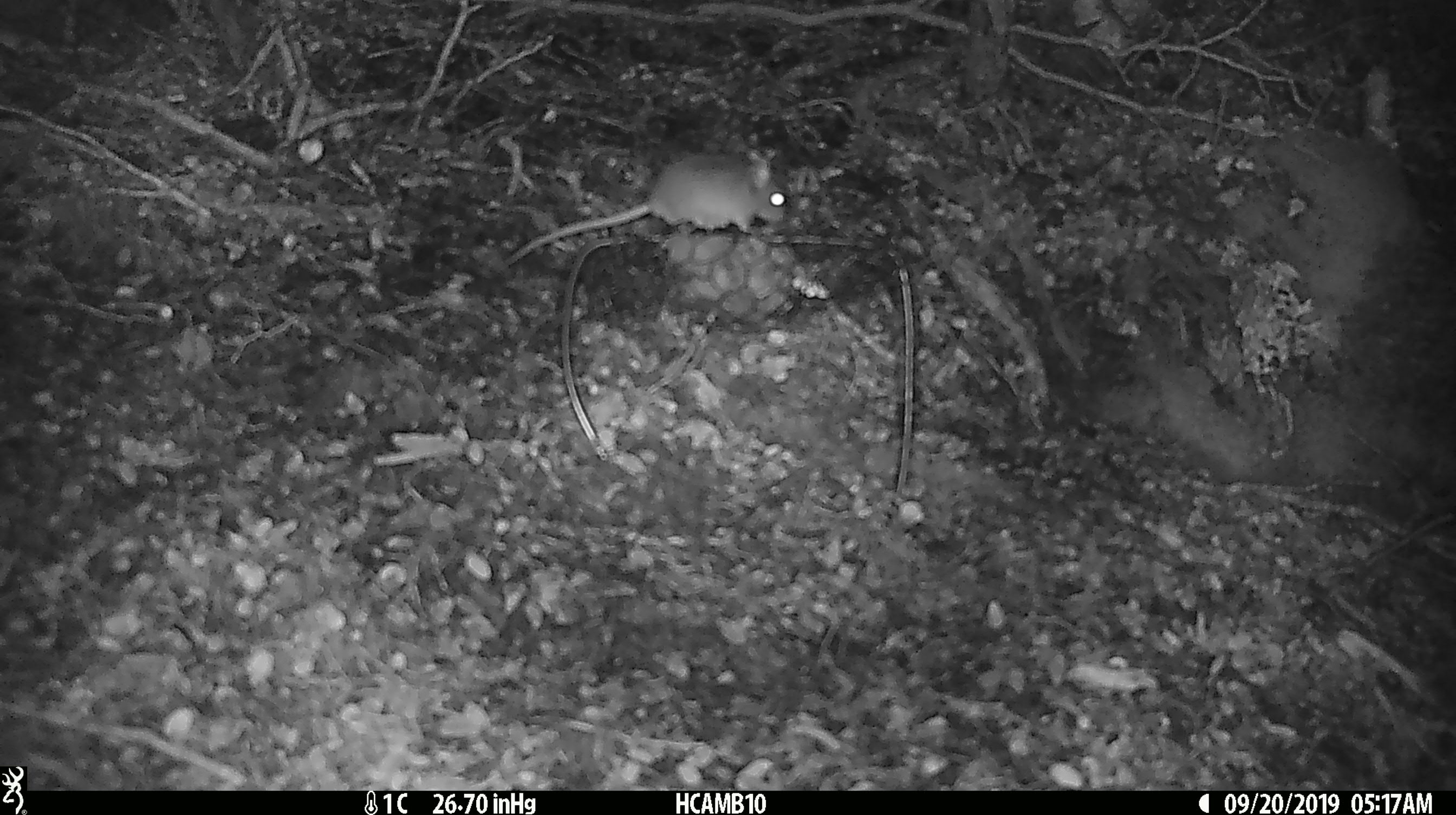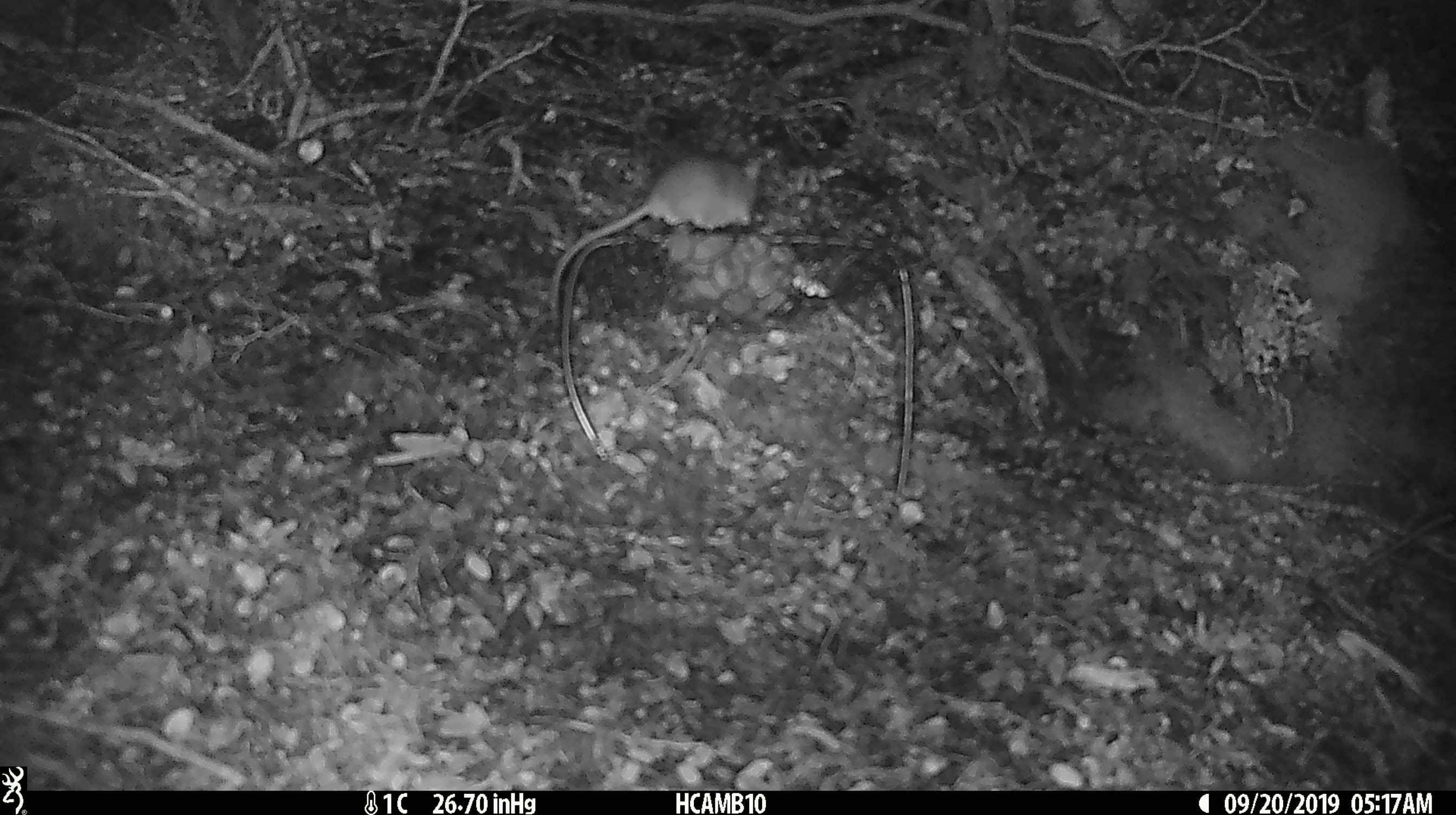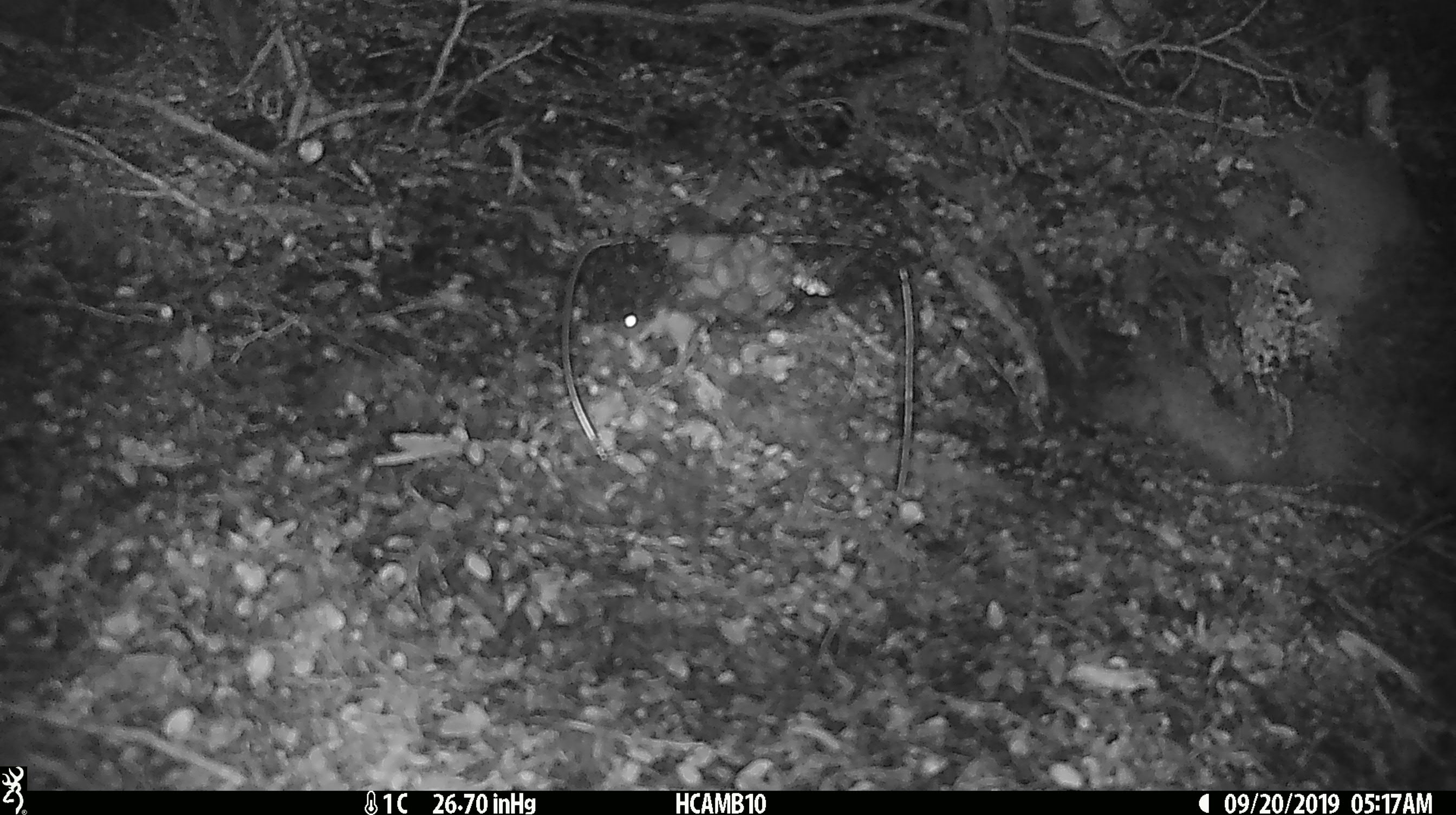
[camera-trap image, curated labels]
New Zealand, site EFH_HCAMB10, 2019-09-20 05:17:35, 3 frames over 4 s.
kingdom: Animalia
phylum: Chordata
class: Mammalia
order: Rodentia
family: Muridae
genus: Mus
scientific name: Mus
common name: mouse